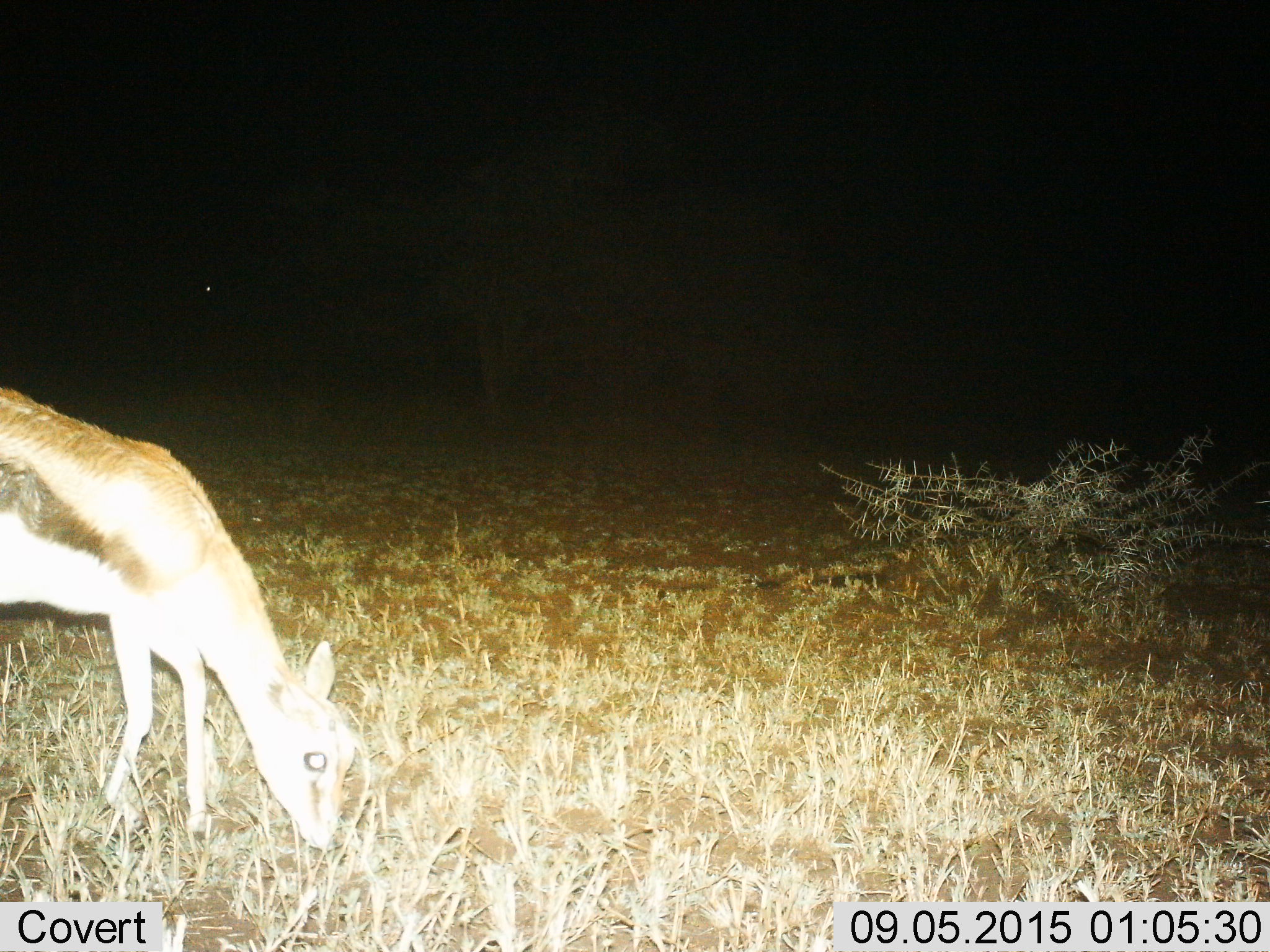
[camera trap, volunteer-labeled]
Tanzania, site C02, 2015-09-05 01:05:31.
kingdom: Animalia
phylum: Chordata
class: Mammalia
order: Artiodactyla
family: Bovidae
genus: Eudorcas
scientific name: Eudorcas thomsonii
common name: thomson's gazelle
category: gazellethomsons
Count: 1.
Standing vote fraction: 30%.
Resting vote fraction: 0%.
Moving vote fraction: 5%.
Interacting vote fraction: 0%.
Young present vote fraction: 30%.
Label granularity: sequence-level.